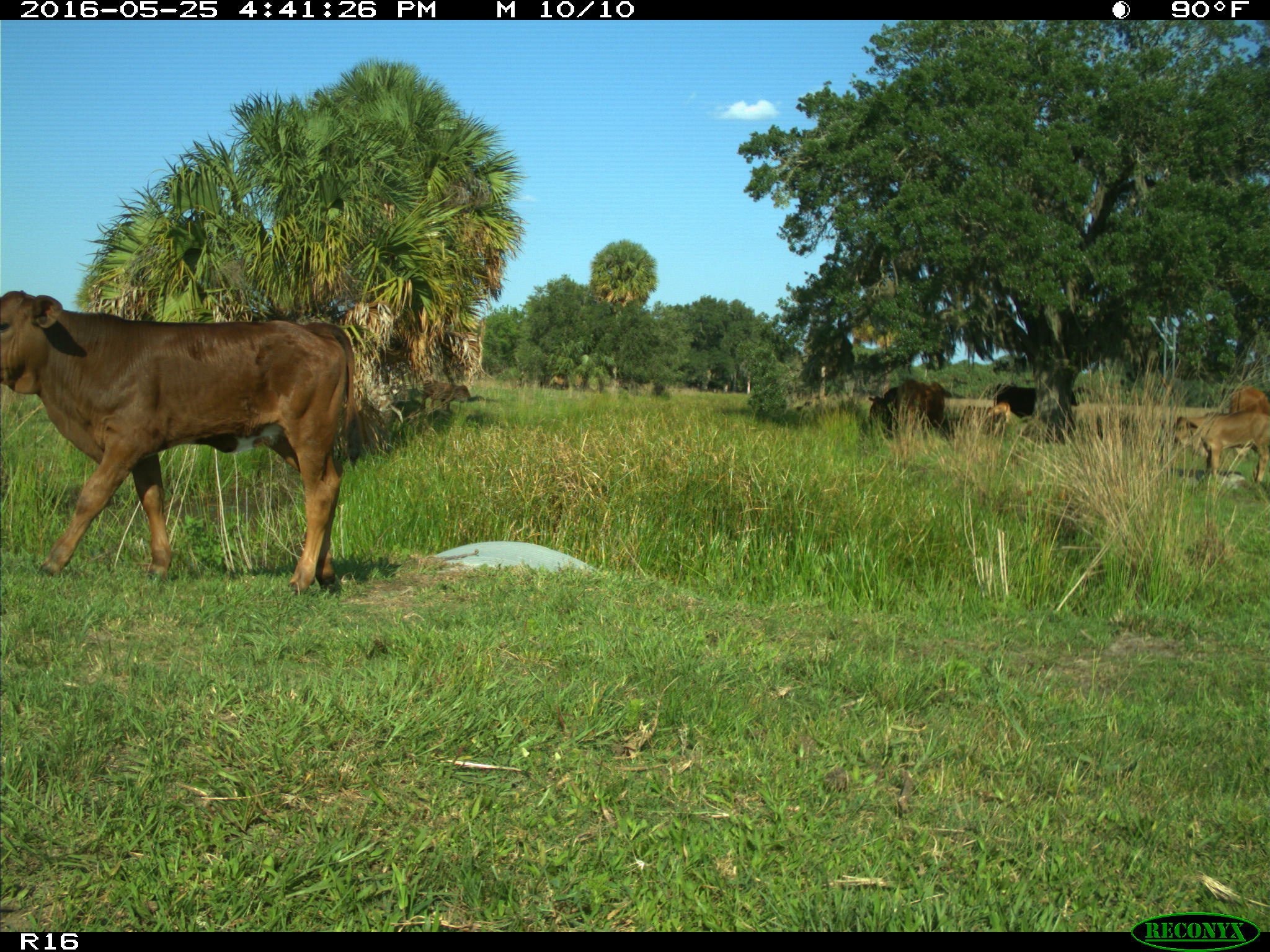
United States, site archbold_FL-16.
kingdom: Animalia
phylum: Chordata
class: Mammalia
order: Artiodactyla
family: Bovidae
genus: Bos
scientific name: Bos taurus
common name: domestic cow